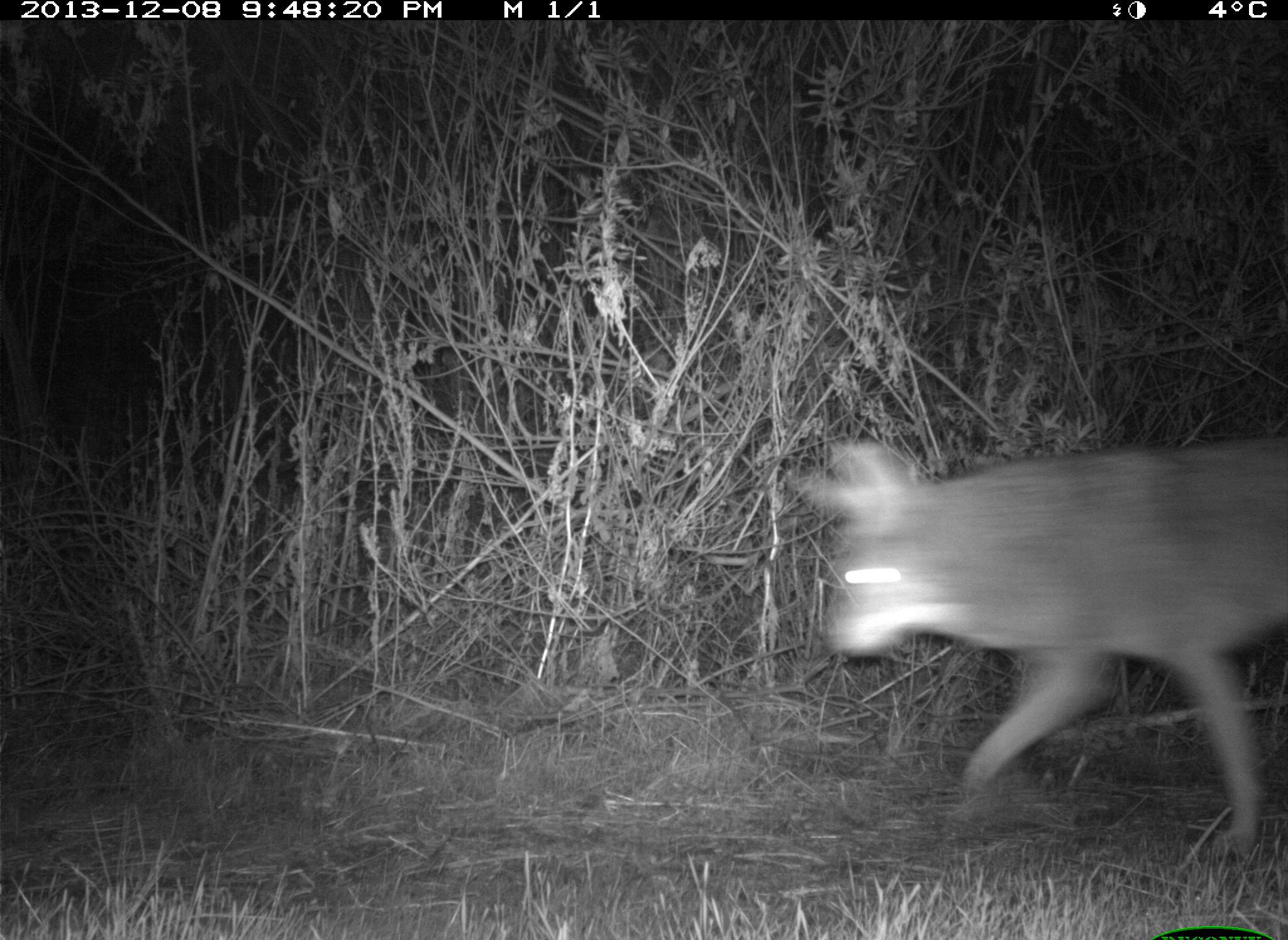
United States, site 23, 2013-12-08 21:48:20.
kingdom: Animalia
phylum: Chordata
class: Mammalia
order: Carnivora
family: Canidae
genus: Canis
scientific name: Canis latrans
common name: coyote